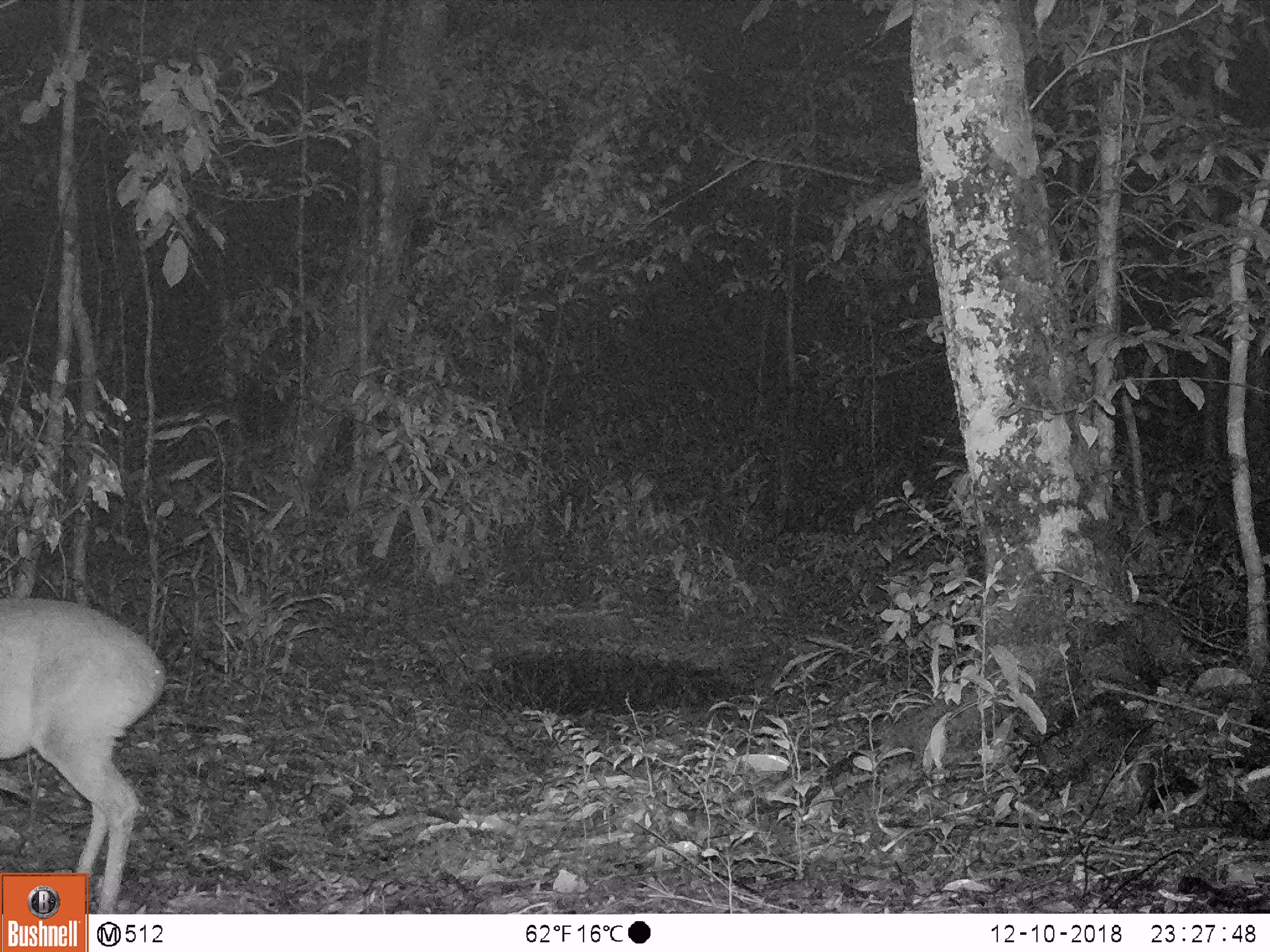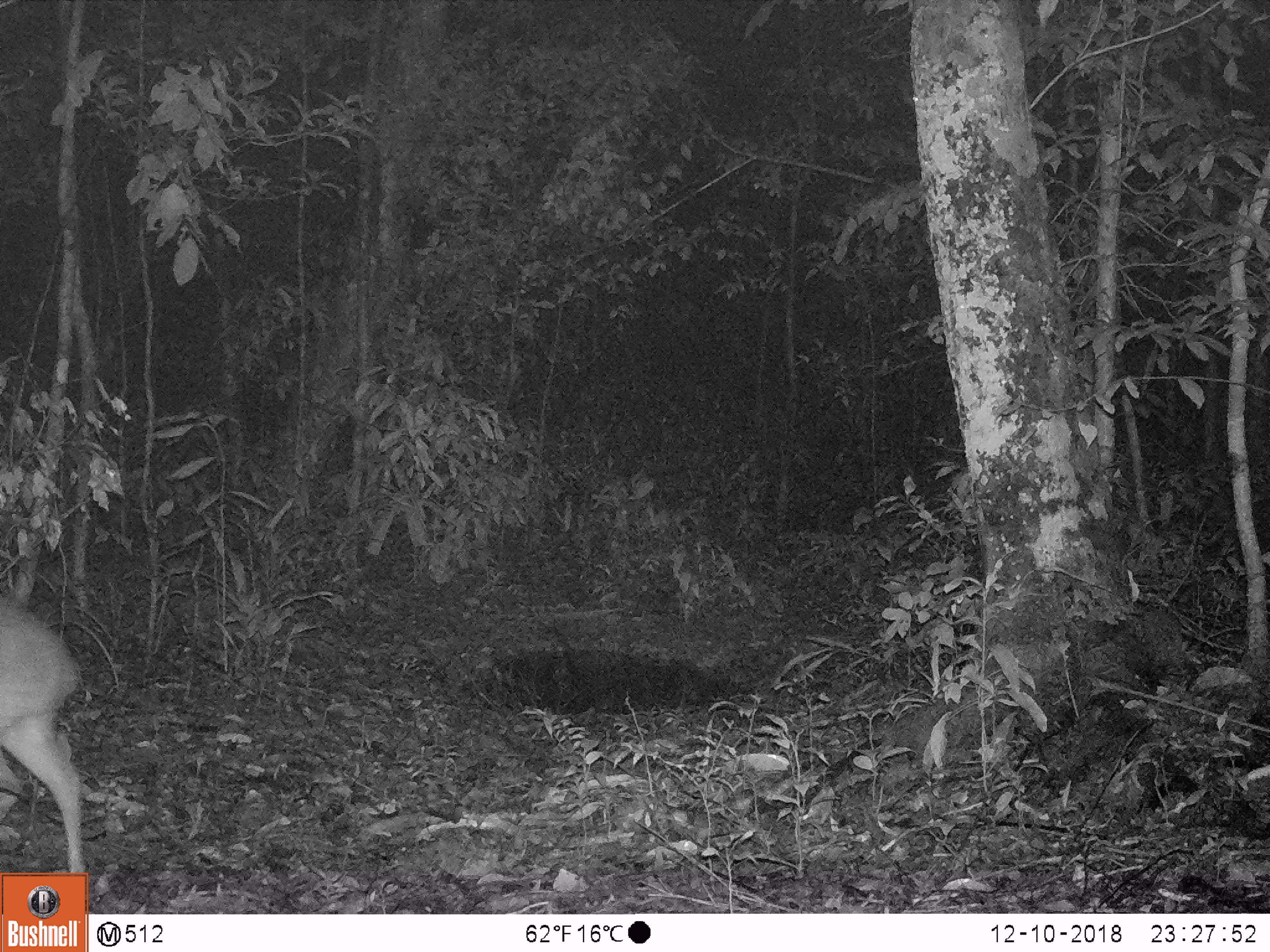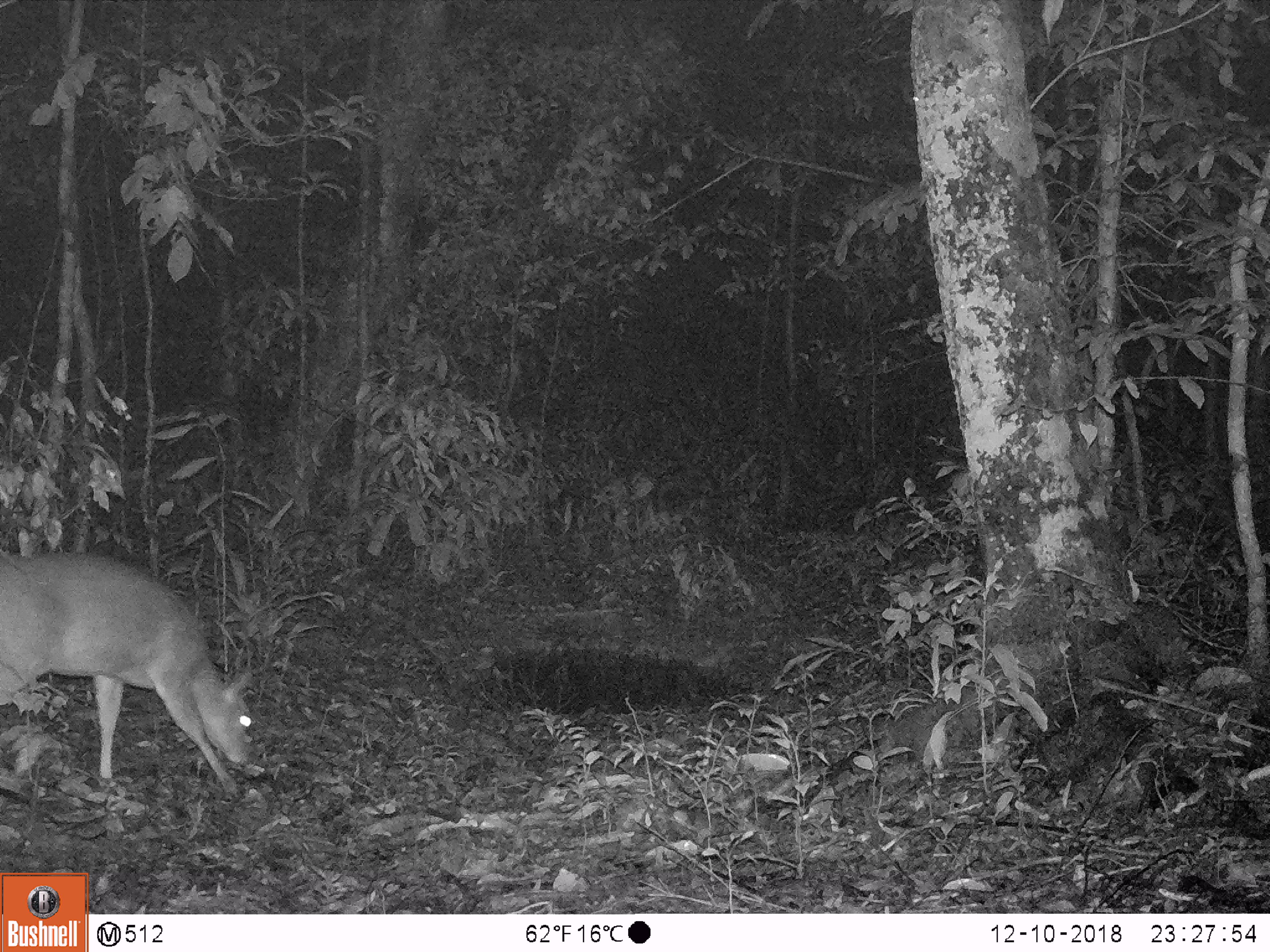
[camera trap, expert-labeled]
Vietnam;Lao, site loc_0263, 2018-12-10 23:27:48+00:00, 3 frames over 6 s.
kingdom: Animalia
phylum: Chordata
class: Mammalia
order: Artiodactyla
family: Cervidae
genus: Muntiacus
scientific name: Muntiacus vuquangensis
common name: large-antlered muntjac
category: large antlered muntjac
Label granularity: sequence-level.